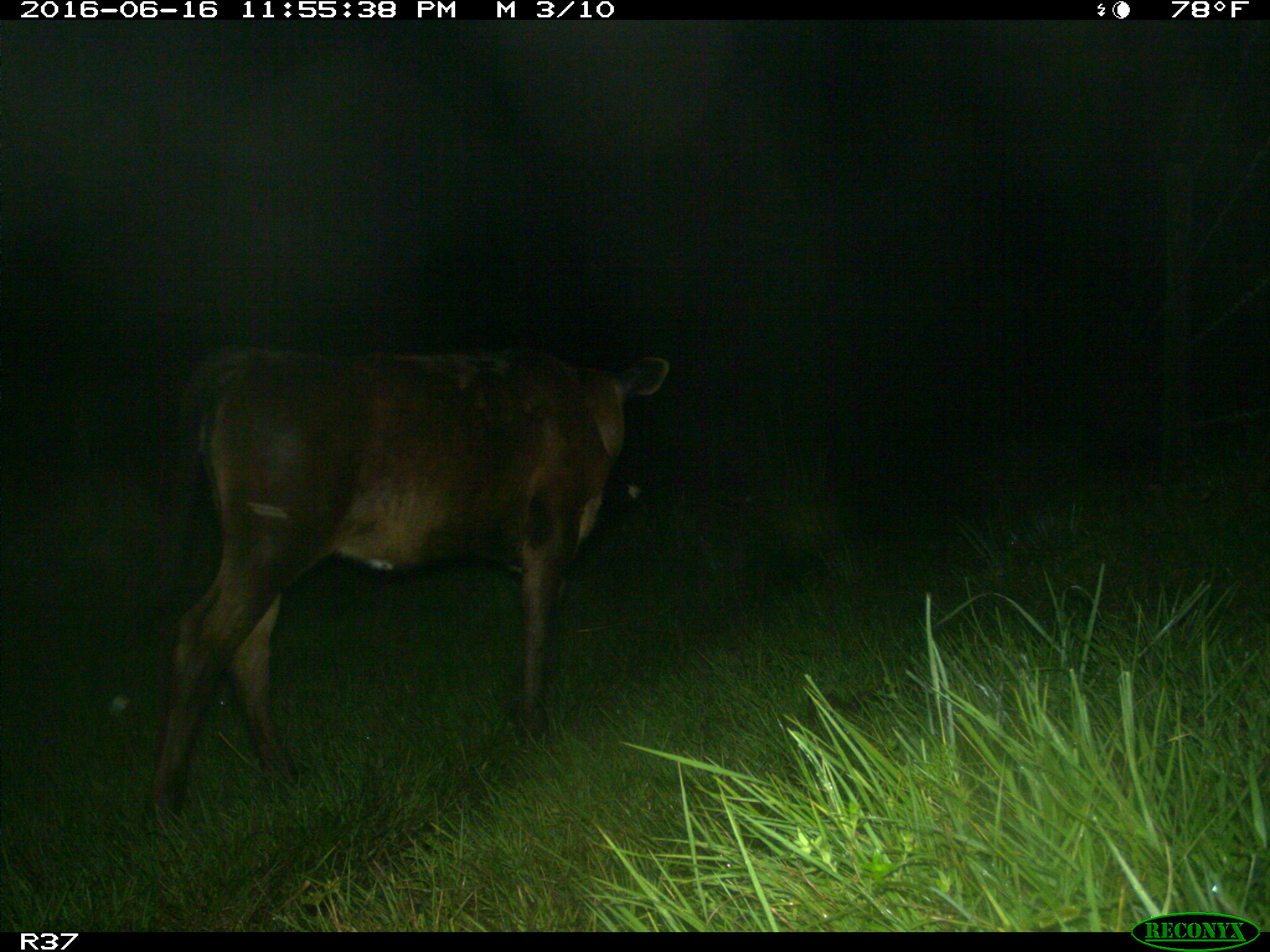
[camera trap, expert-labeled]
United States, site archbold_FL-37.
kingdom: Animalia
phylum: Chordata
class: Mammalia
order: Artiodactyla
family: Bovidae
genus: Bos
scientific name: Bos taurus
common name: domestic cow